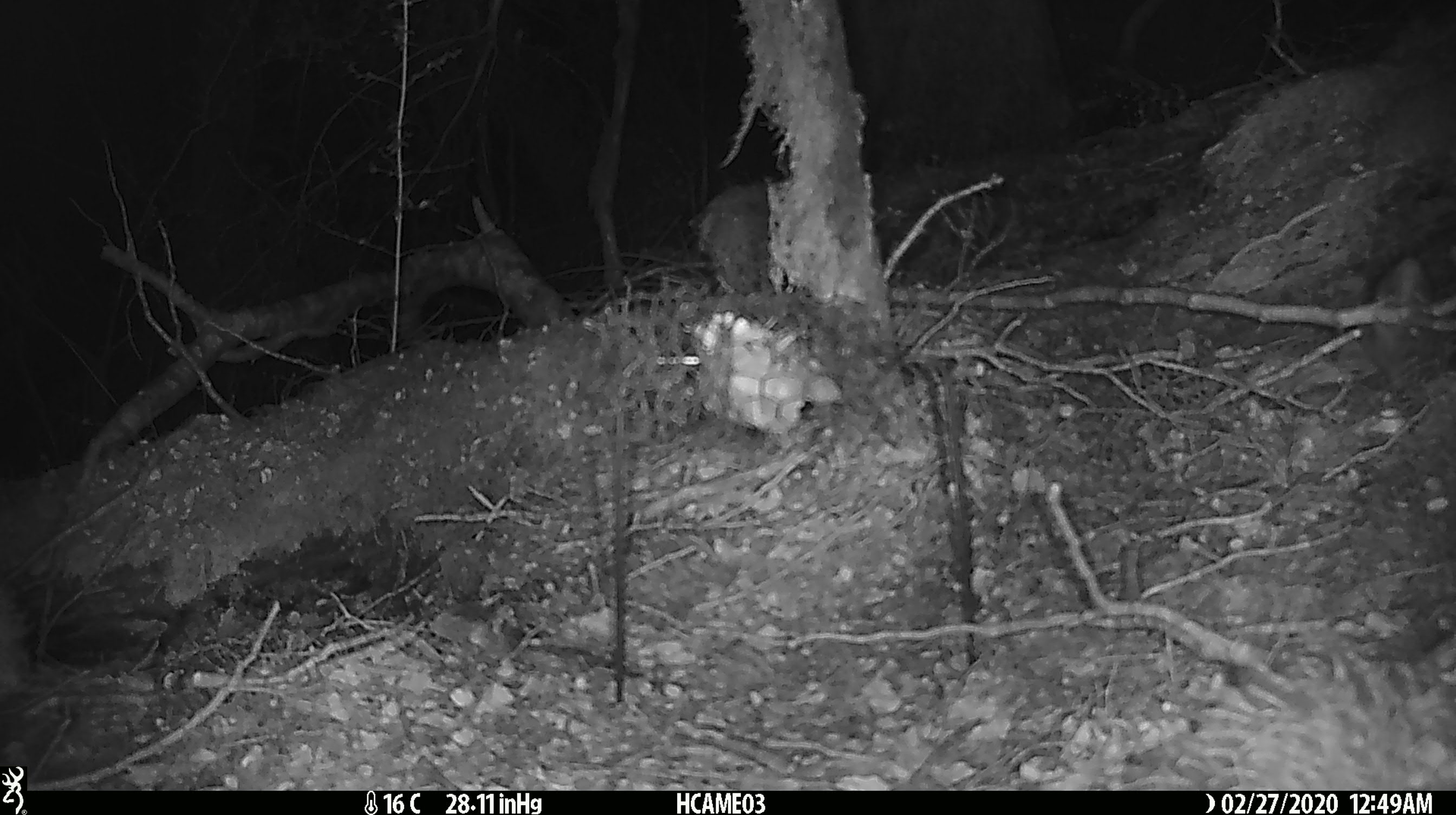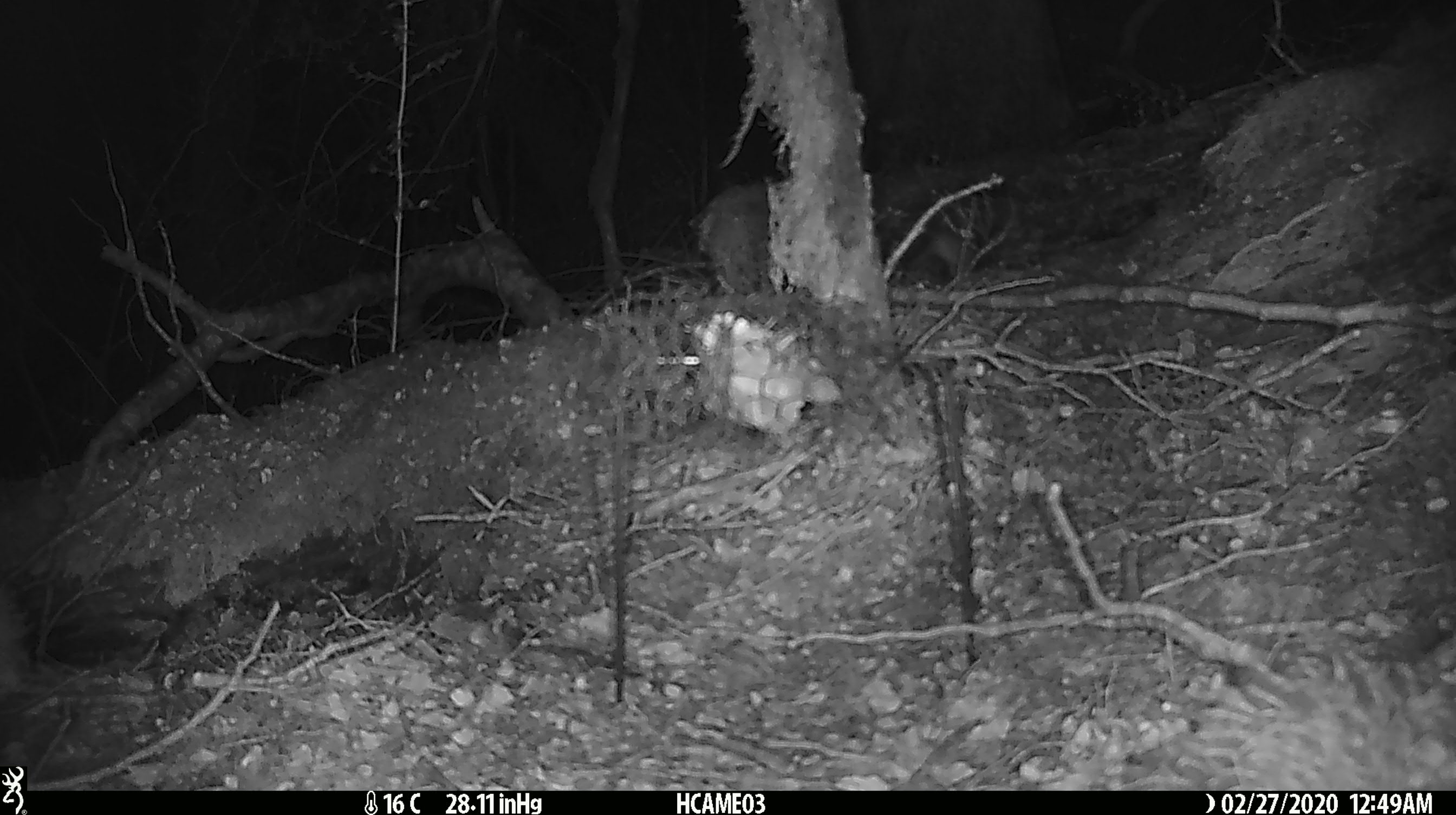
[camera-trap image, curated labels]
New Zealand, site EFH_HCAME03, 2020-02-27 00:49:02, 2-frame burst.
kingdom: Animalia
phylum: Chordata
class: Mammalia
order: Rodentia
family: Muridae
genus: Mus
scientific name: Mus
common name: mouse